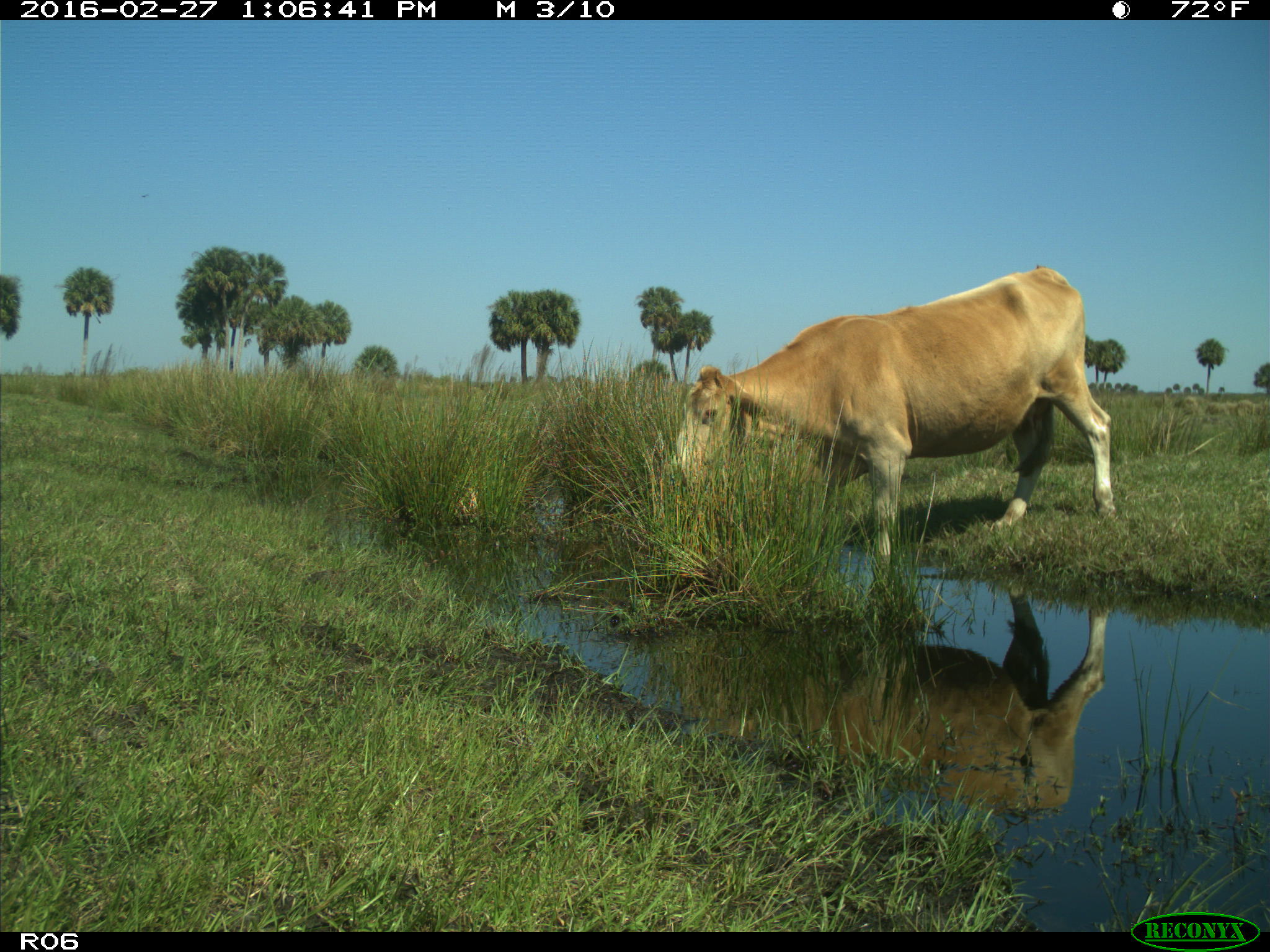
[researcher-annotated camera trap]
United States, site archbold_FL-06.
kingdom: Animalia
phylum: Chordata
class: Mammalia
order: Artiodactyla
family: Bovidae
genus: Bos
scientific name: Bos taurus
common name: domestic cow